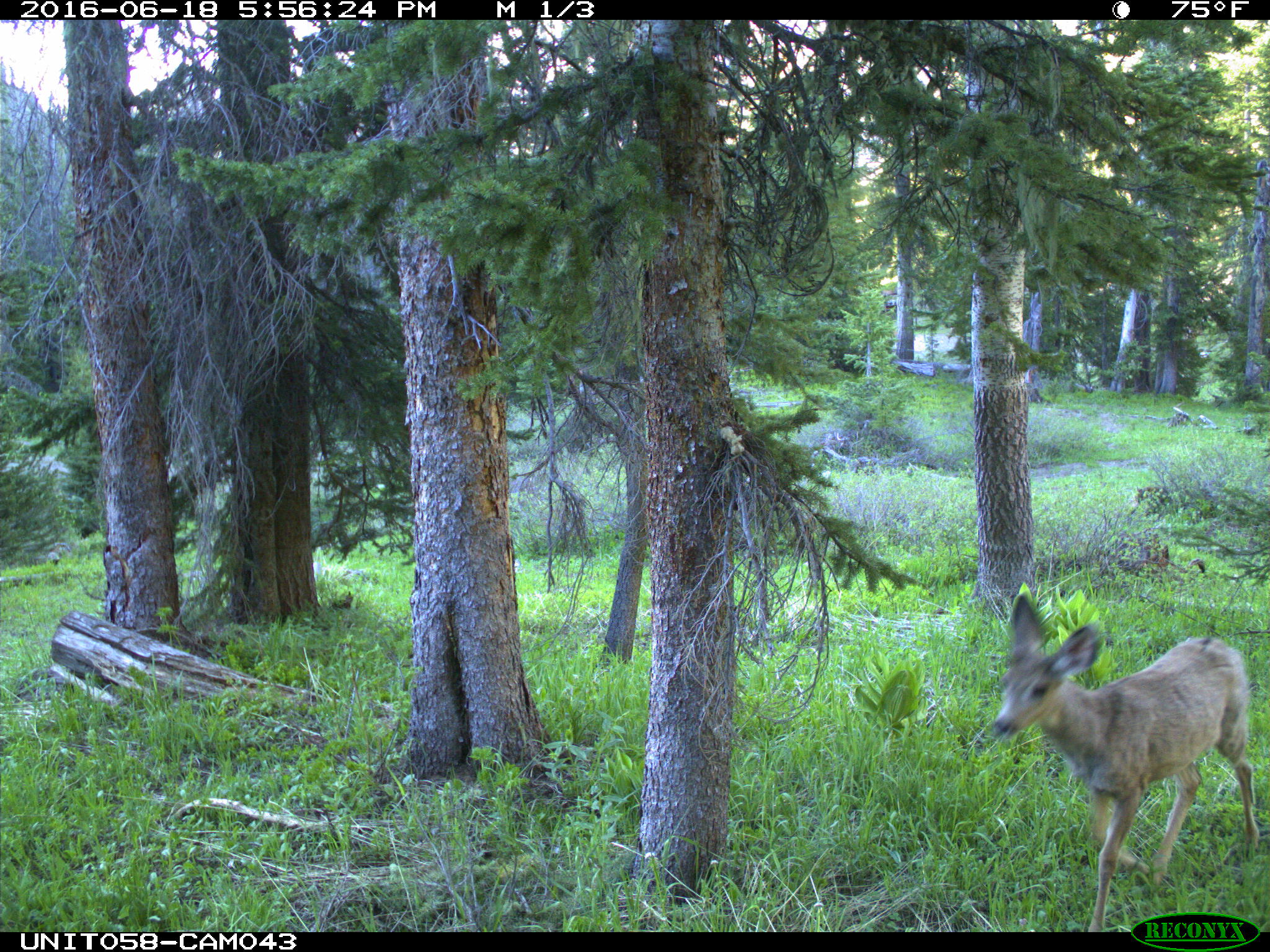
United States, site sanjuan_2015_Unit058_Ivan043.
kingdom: Animalia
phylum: Chordata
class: Mammalia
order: Artiodactyla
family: Cervidae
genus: Odocoileus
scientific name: Odocoileus hemionus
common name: mule deer